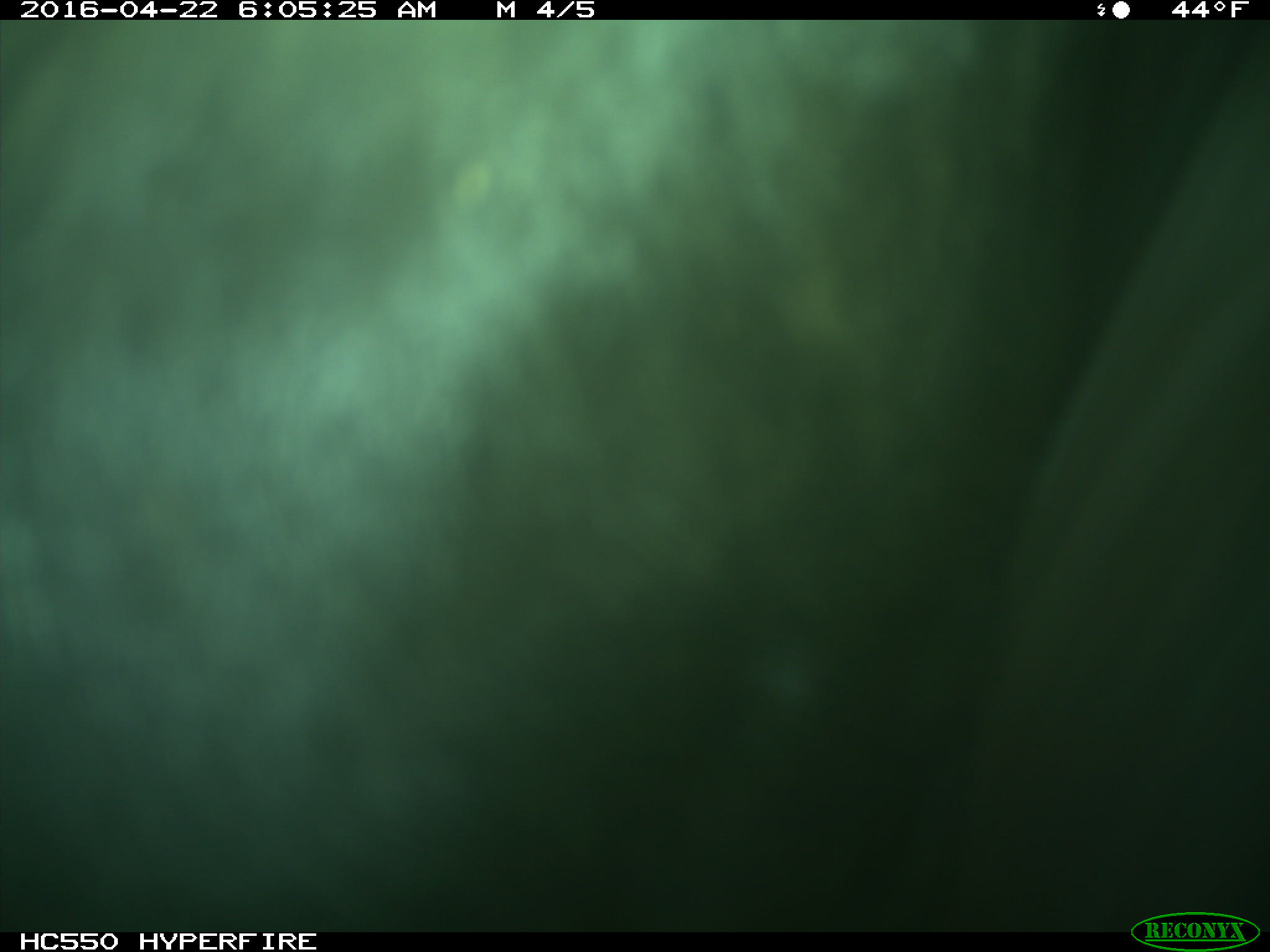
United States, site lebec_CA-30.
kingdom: Animalia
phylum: Chordata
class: Mammalia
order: Artiodactyla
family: Bovidae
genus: Bos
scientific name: Bos taurus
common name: domestic cow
Bos taurus (domestic cow).